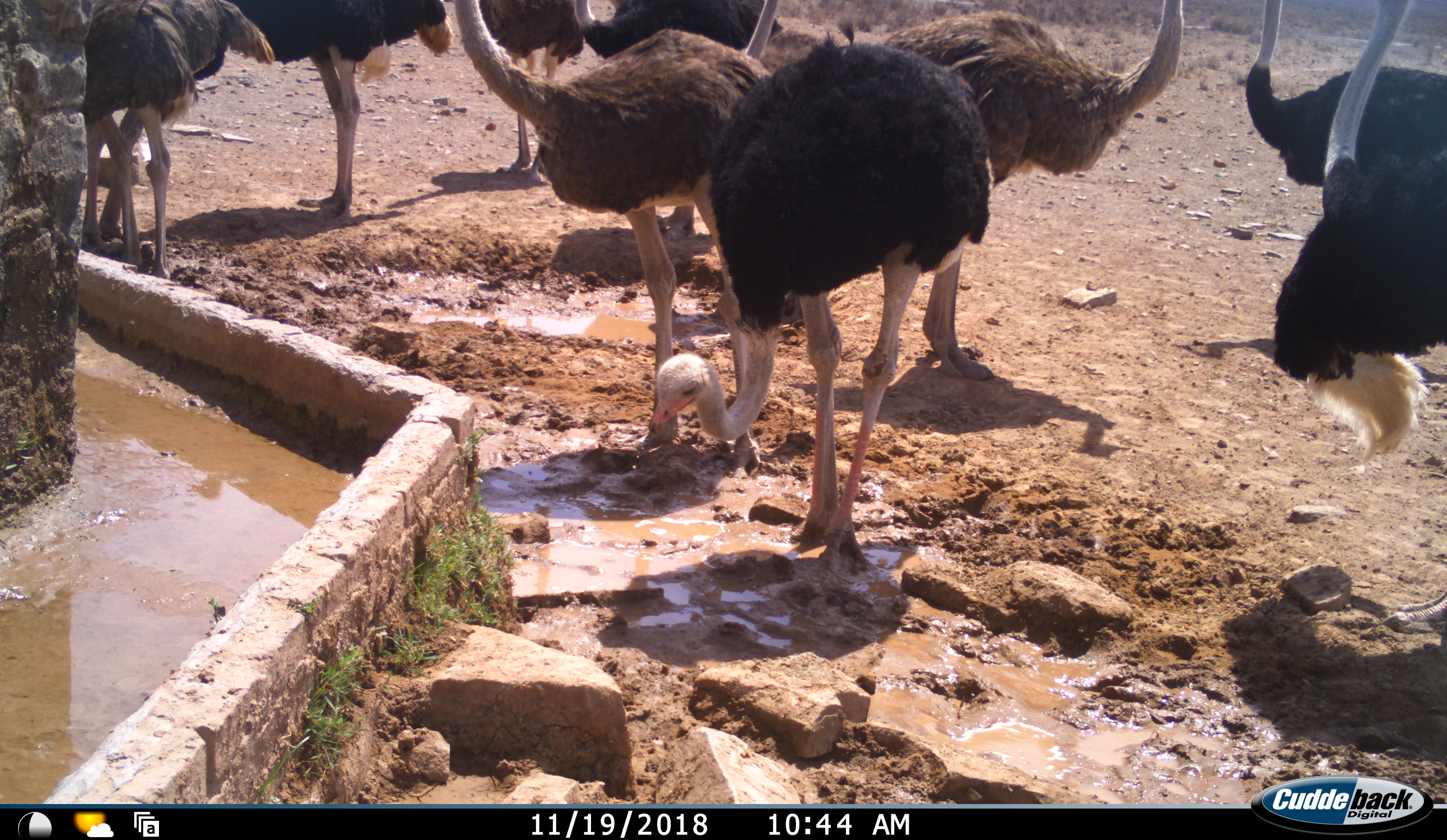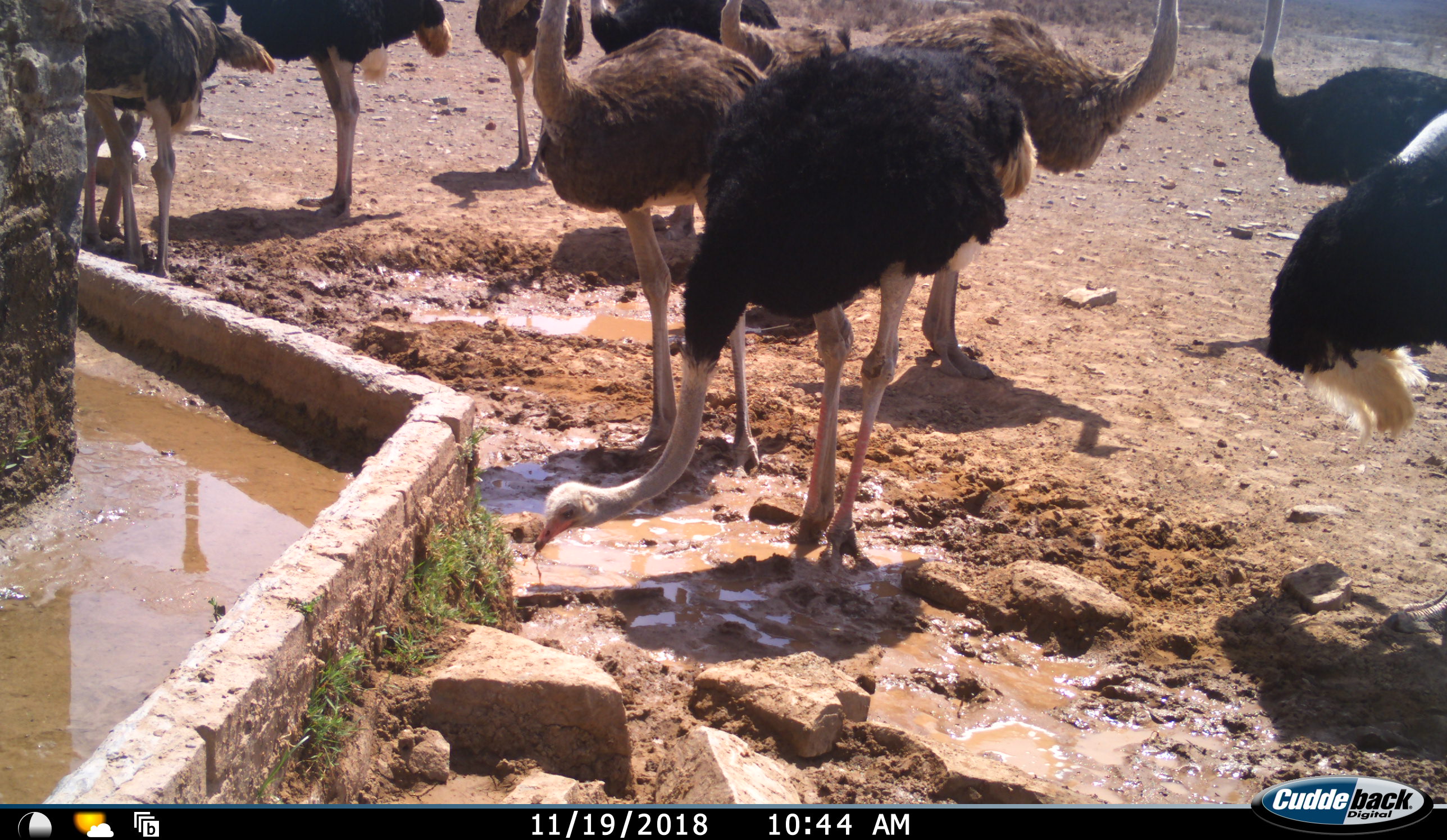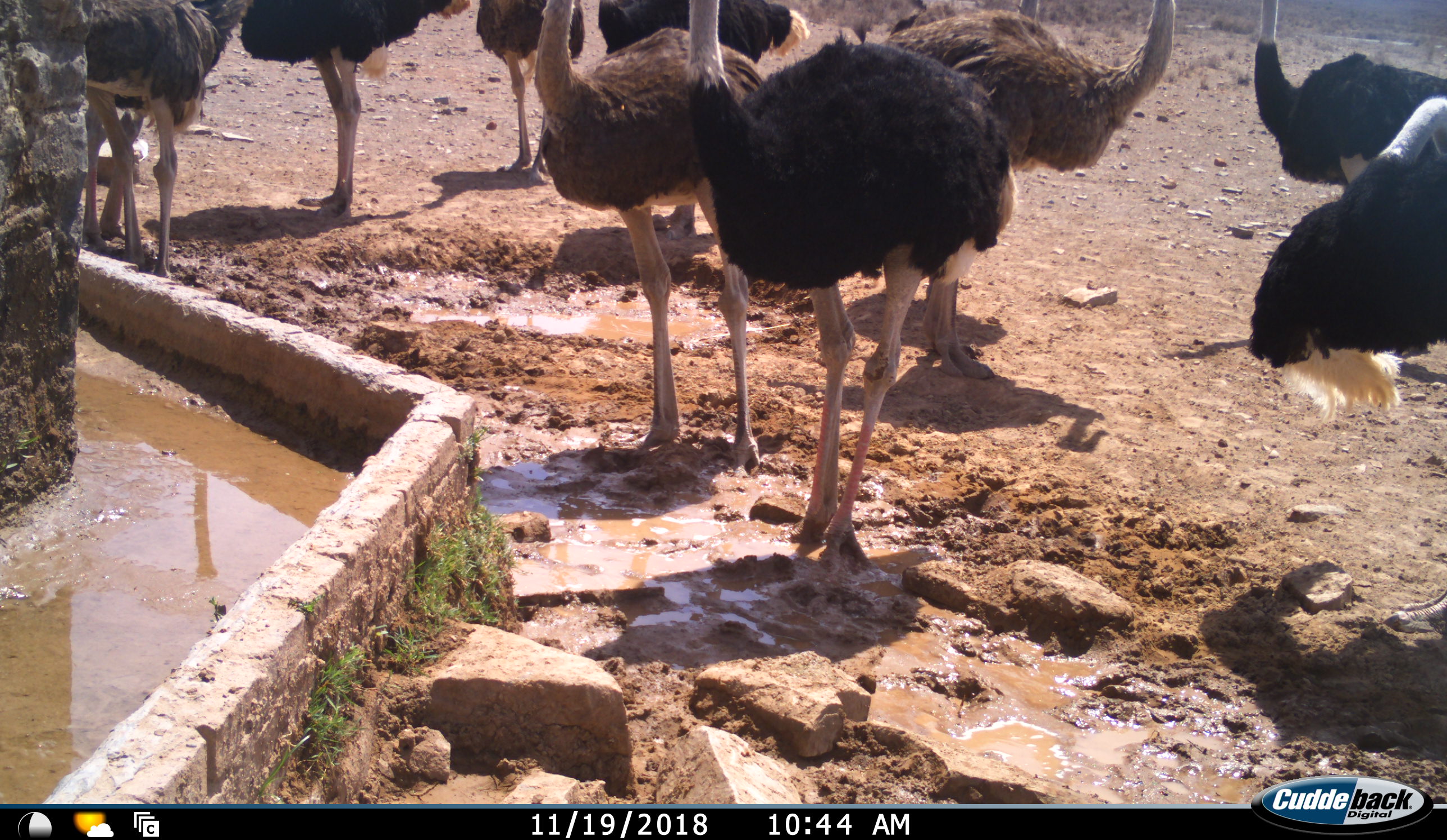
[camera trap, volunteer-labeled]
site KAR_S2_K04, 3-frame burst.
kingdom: Animalia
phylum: Chordata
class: Aves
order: Struthioniformes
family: Struthionidae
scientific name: Struthionidae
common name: ostrich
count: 11-50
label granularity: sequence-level